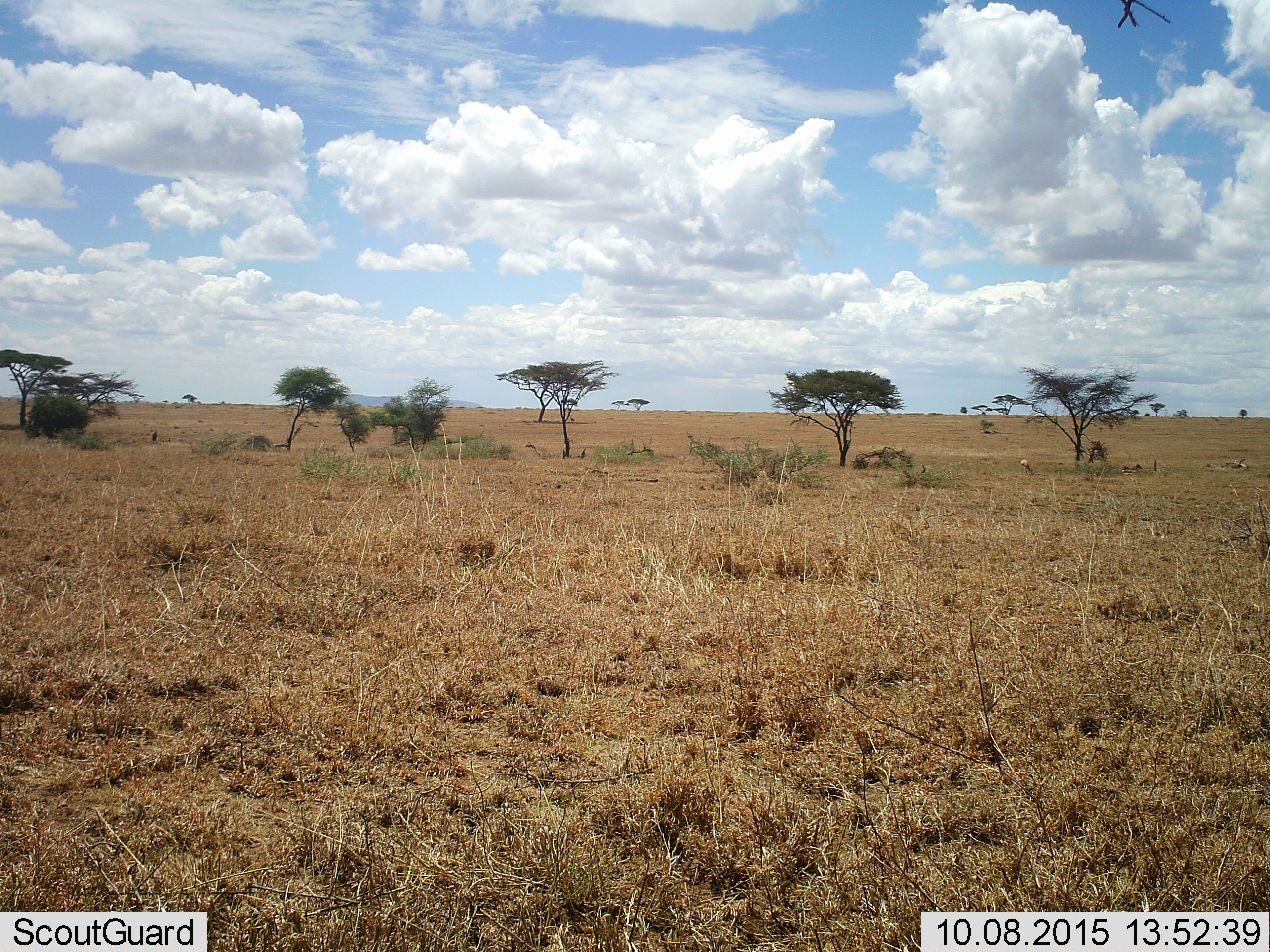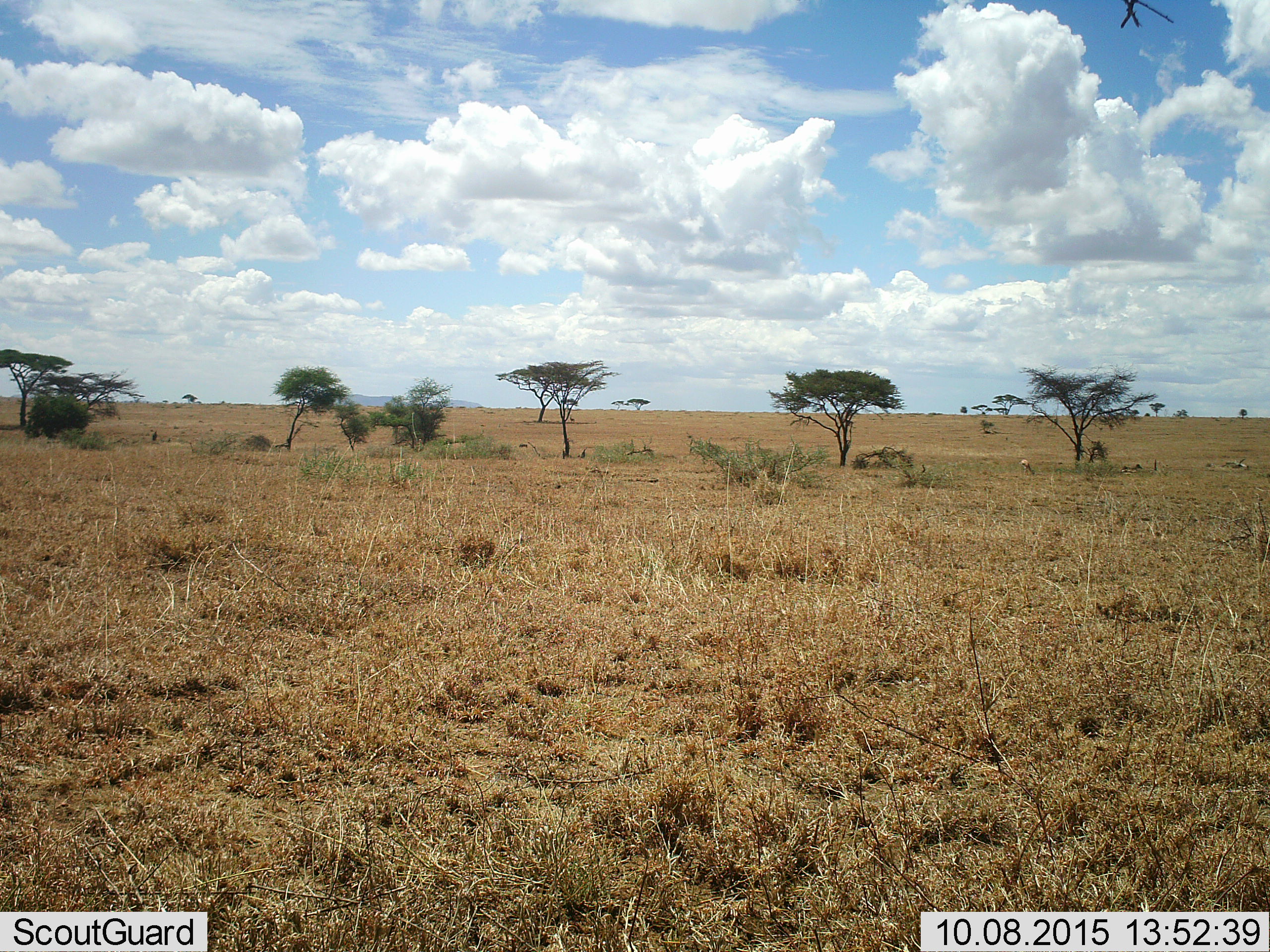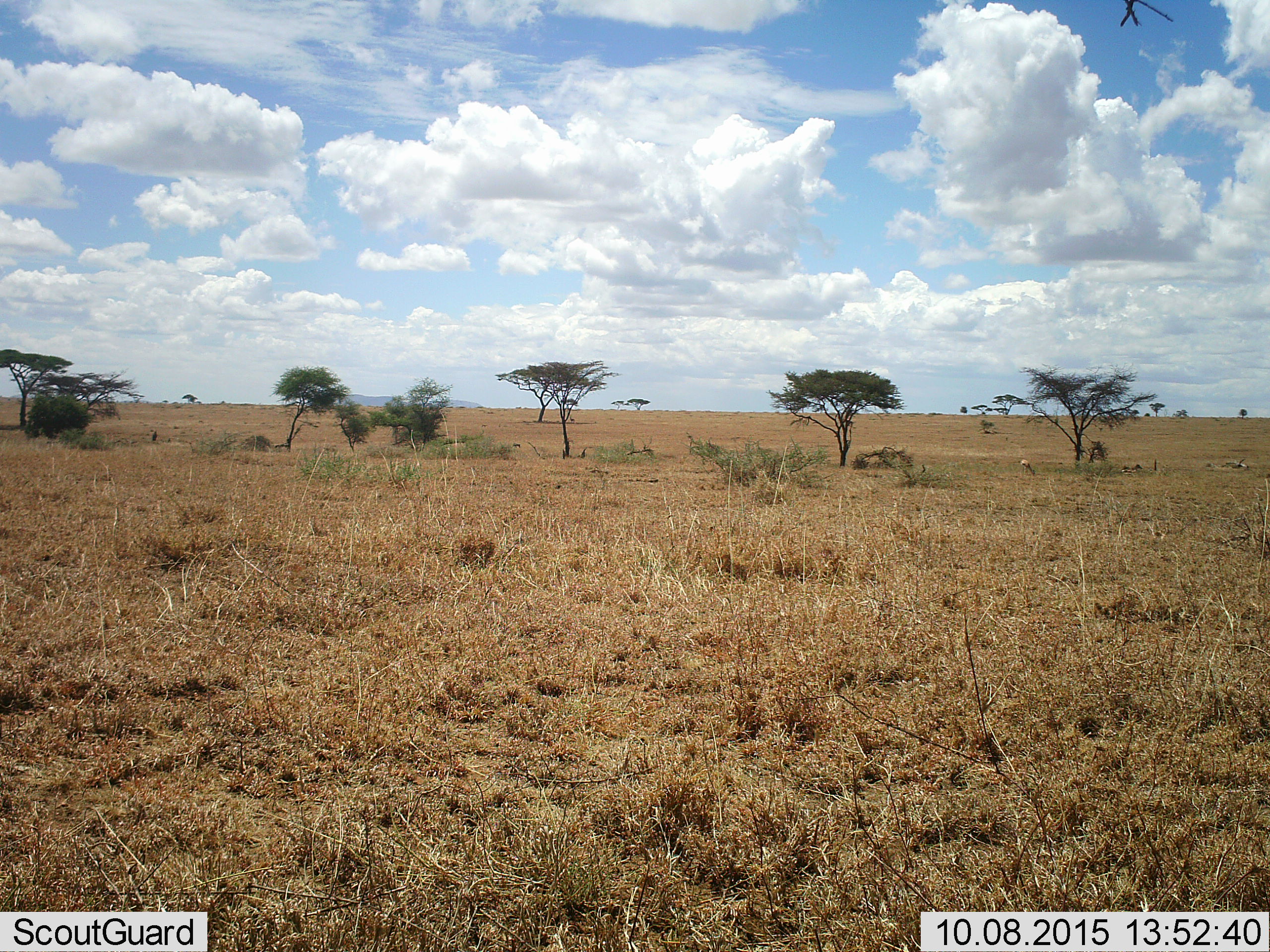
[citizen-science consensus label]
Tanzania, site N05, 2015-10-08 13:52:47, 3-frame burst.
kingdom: Animalia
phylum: Chordata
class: Mammalia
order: Artiodactyla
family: Bovidae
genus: Eudorcas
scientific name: Eudorcas thomsonii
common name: thomson's gazelle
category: gazellethomsons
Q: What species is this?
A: Gazellethomsons (thomson's gazelle) (Eudorcas thomsonii).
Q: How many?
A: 1.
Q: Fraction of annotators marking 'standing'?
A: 50%.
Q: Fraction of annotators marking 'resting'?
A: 0%.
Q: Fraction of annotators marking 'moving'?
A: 50%.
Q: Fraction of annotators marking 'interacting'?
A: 0%.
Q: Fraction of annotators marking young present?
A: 0%.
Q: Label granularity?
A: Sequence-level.